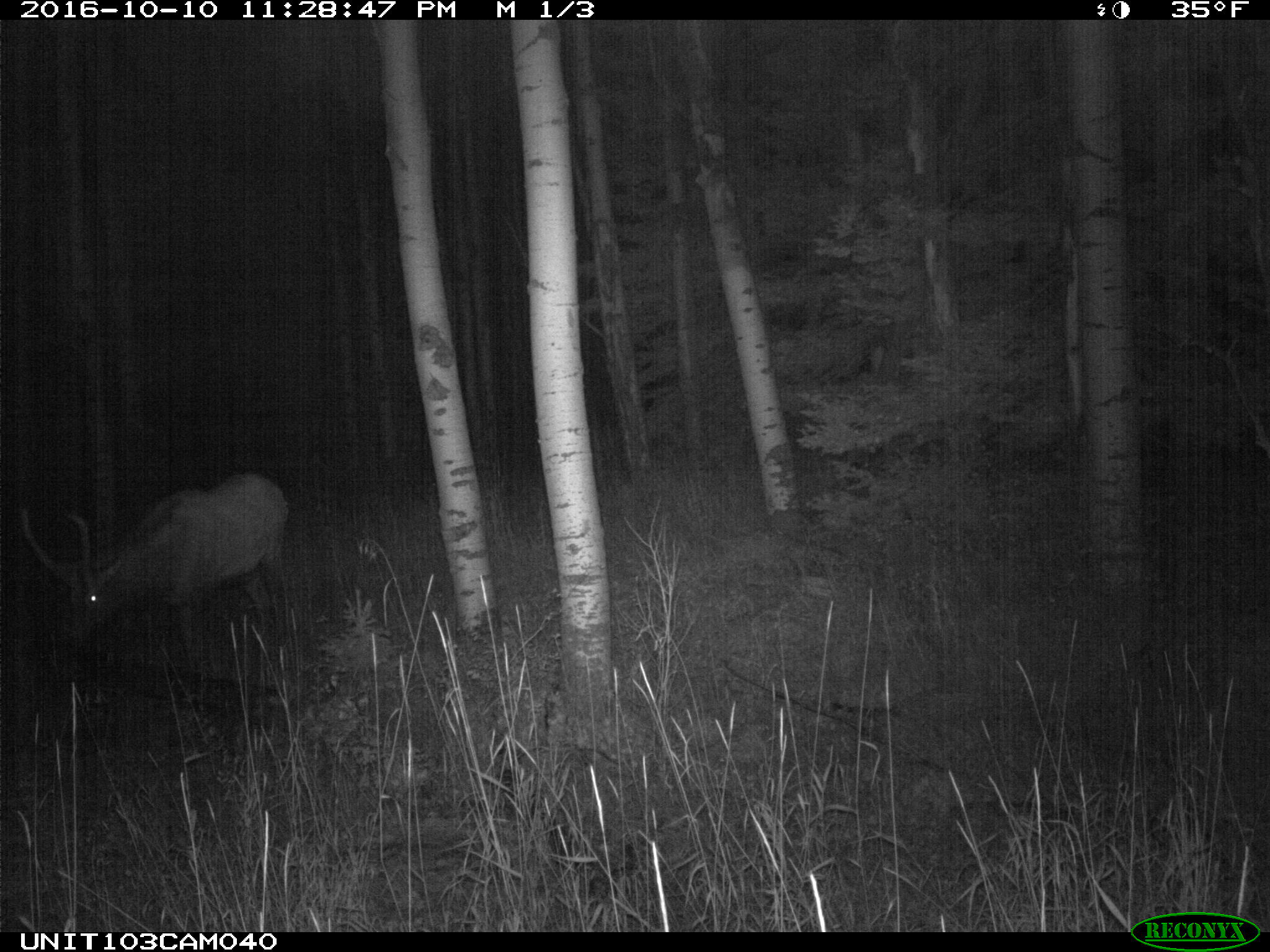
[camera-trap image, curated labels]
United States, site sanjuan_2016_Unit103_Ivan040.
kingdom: Animalia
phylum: Chordata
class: Mammalia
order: Artiodactyla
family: Cervidae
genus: Cervus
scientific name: Cervus elaphus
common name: red deer